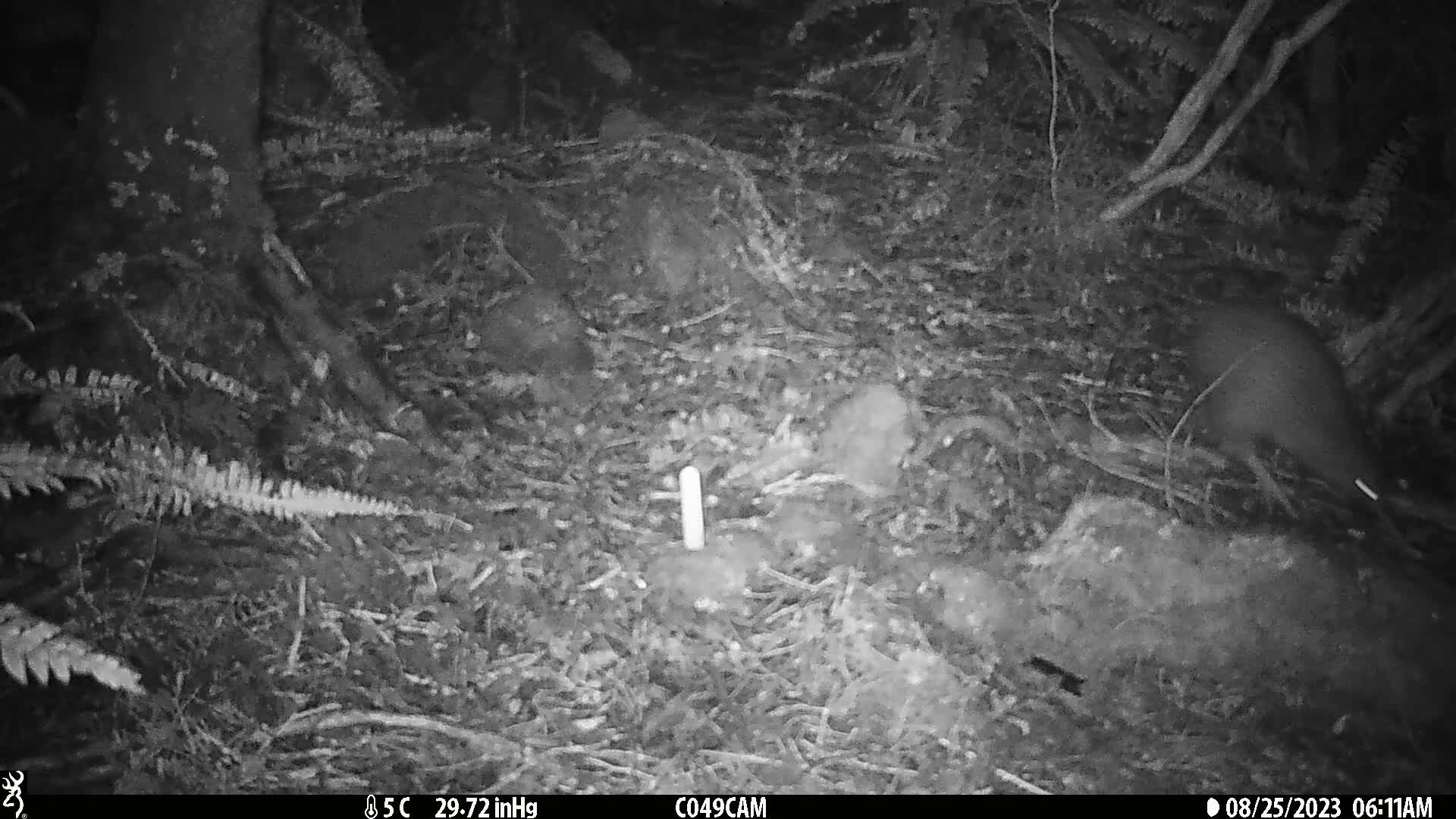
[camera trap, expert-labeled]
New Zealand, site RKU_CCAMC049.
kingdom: Animalia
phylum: Chordata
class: Aves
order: Apterygiformes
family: Apterygidae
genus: Apteryx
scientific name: Apteryx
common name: kiwi